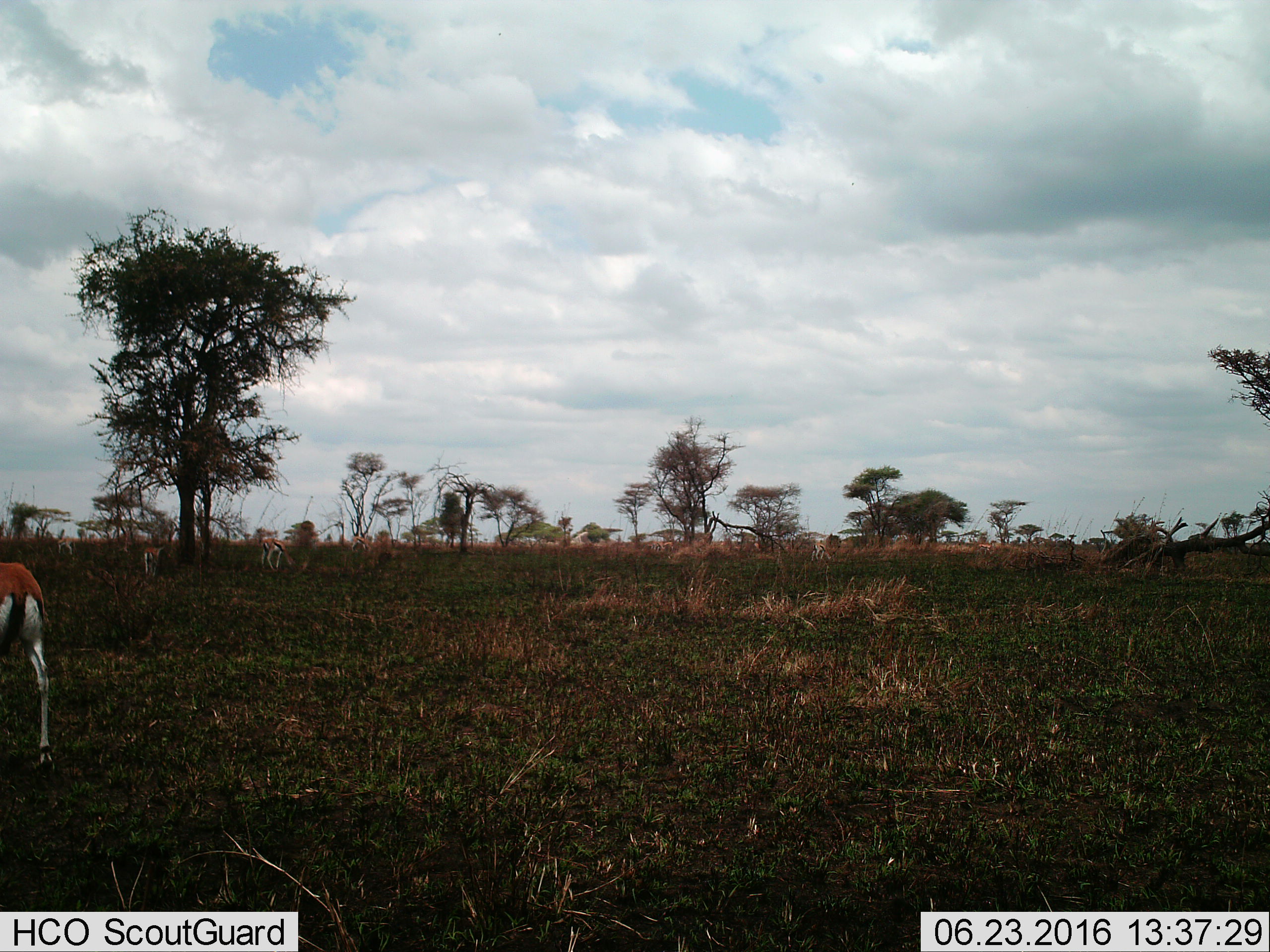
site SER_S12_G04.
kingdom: Animalia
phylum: Chordata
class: Mammalia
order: Artiodactyla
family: Bovidae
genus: Eudorcas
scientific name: Eudorcas thomsonii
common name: thomson's gazelle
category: gazellethomsons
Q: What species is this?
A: Gazellethomsons (thomson's gazelle) (Eudorcas thomsonii).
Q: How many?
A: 7.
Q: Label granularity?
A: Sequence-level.